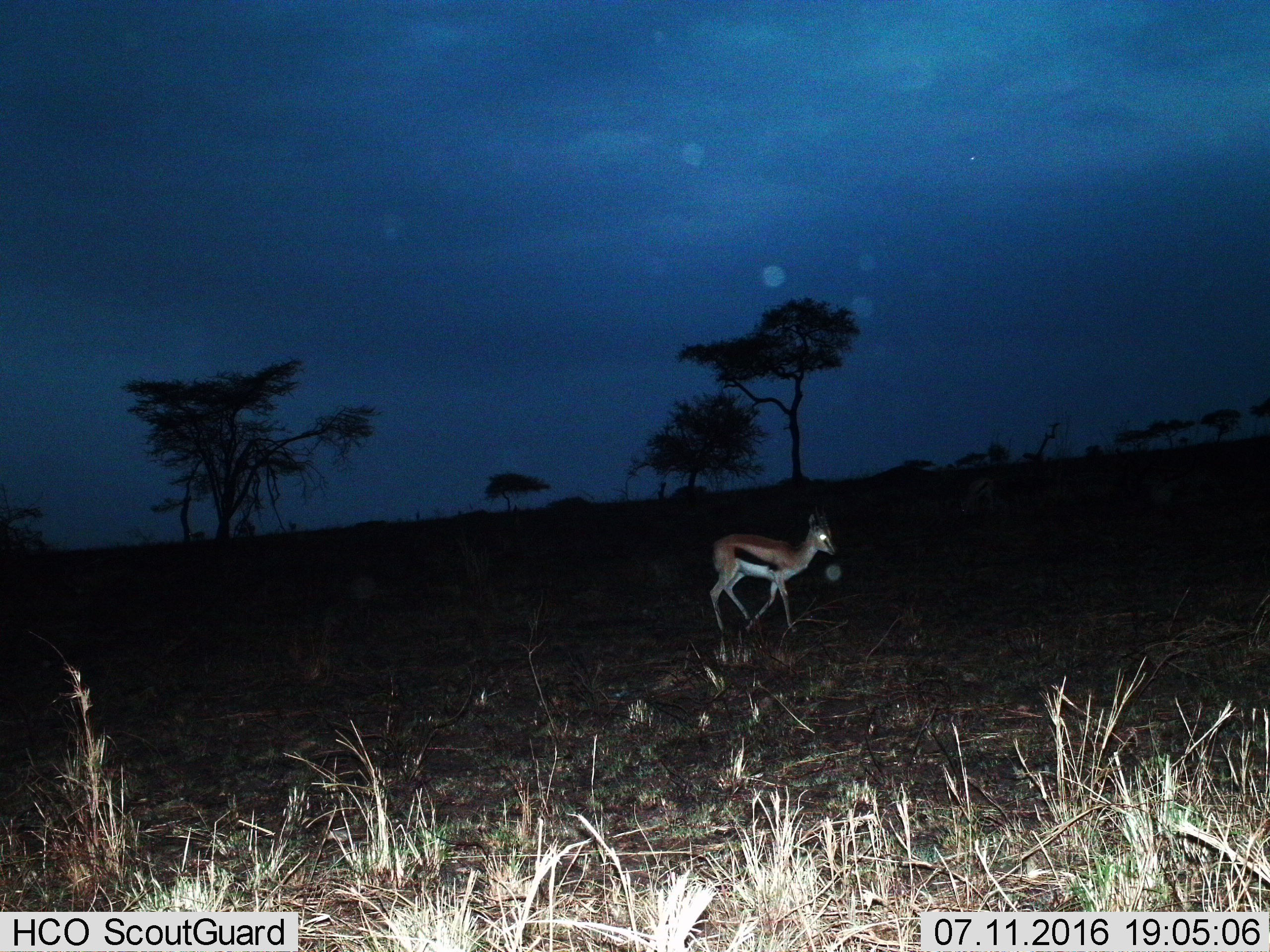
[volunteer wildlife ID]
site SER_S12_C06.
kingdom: Animalia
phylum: Chordata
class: Mammalia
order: Artiodactyla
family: Bovidae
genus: Eudorcas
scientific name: Eudorcas thomsonii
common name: thomson's gazelle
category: gazellethomsons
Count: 1.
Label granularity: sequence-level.